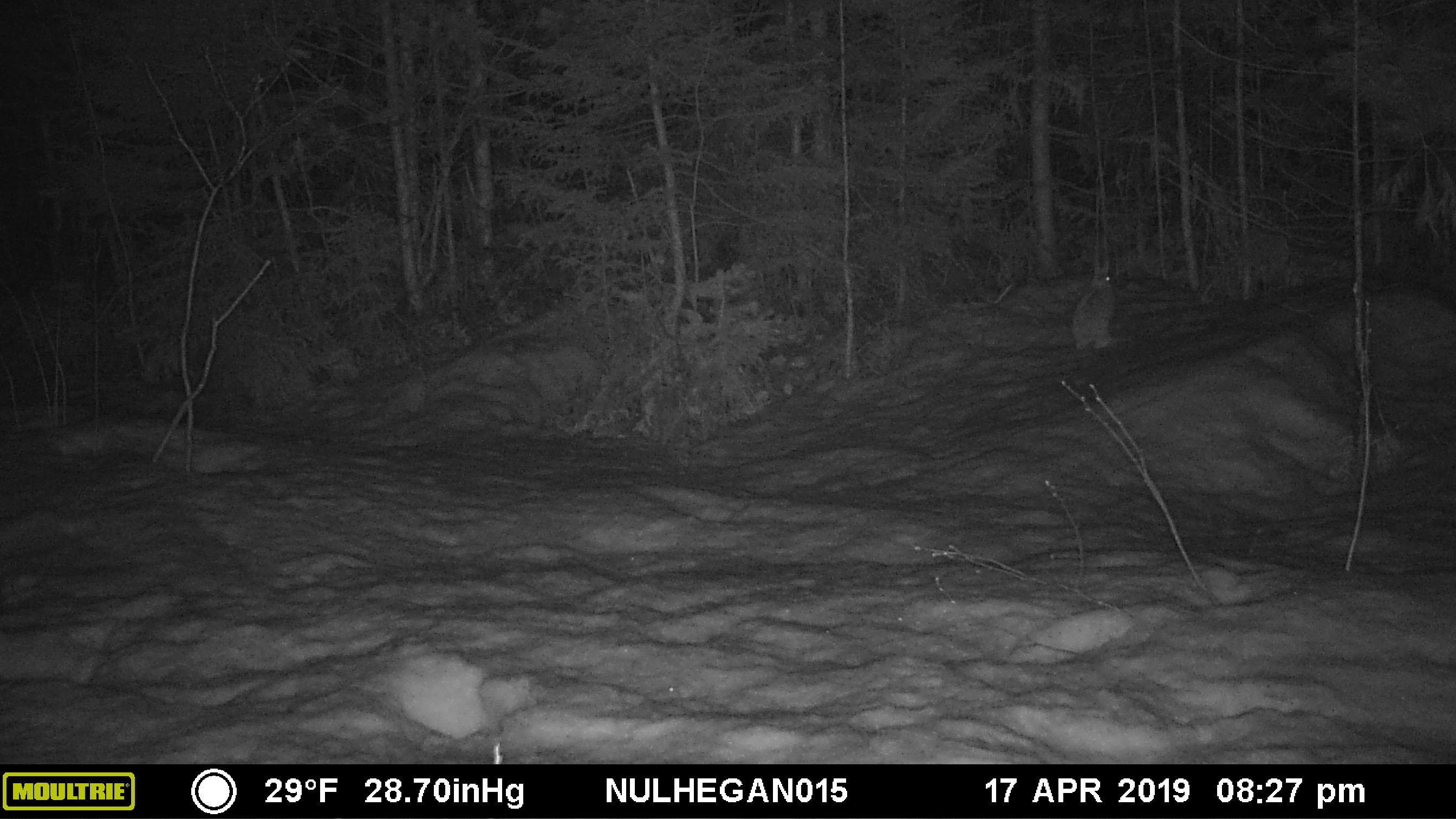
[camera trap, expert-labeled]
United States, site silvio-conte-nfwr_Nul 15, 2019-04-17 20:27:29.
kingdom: Animalia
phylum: Chordata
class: Mammalia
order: Lagomorpha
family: Leporidae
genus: Lepus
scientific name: Lepus americanus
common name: snowshoe hare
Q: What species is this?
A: Snowshoe hare (Lepus americanus).